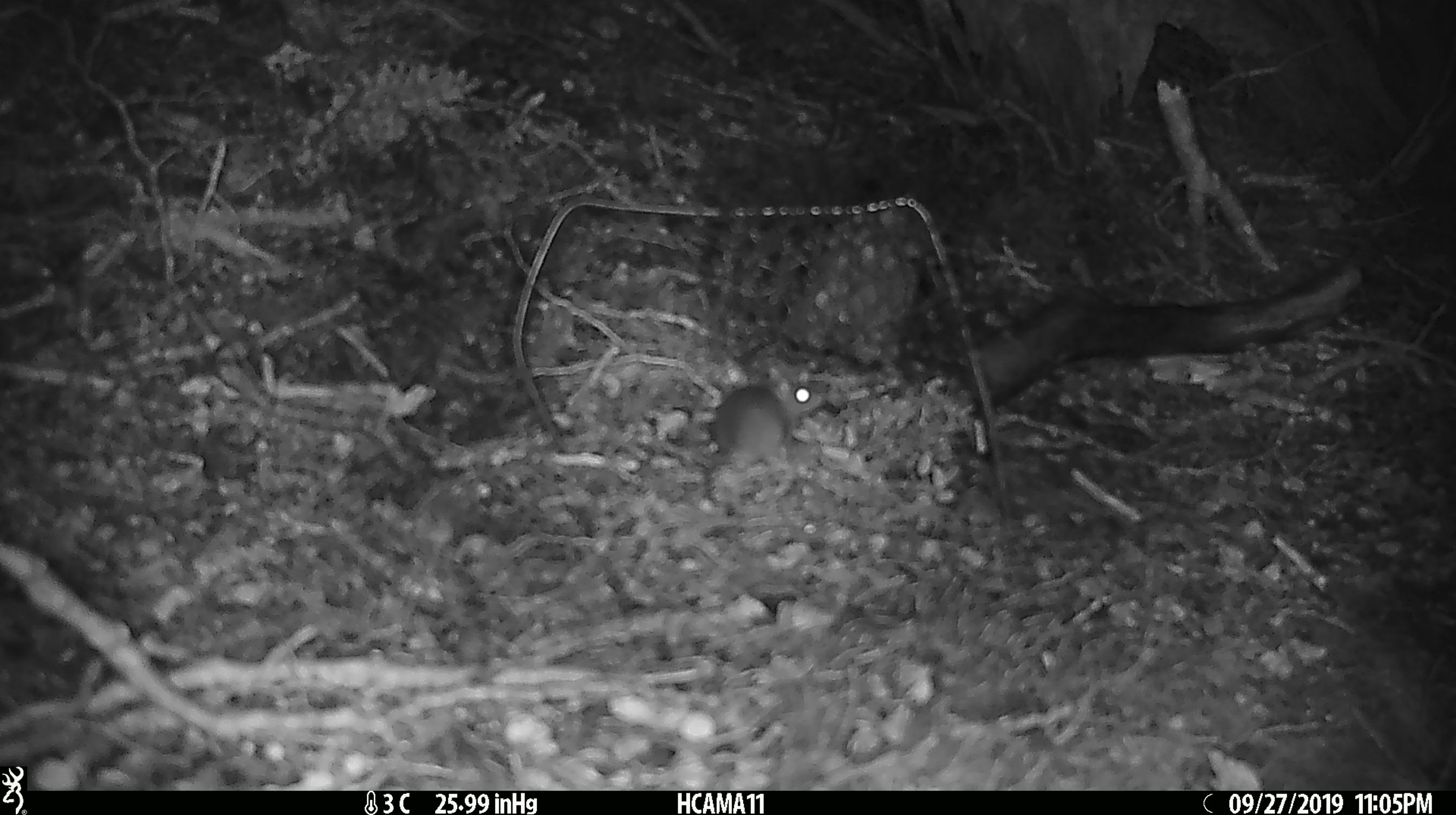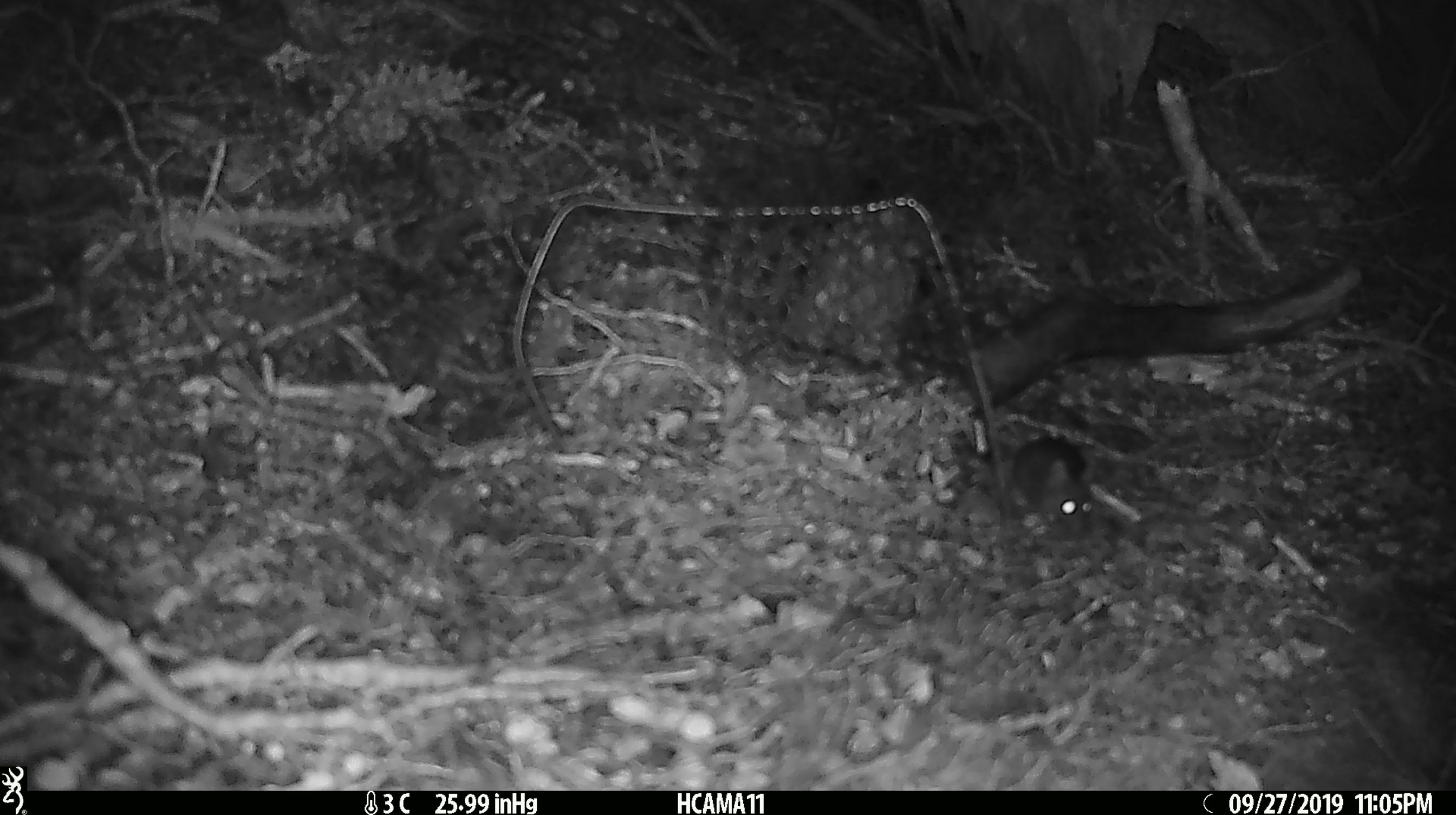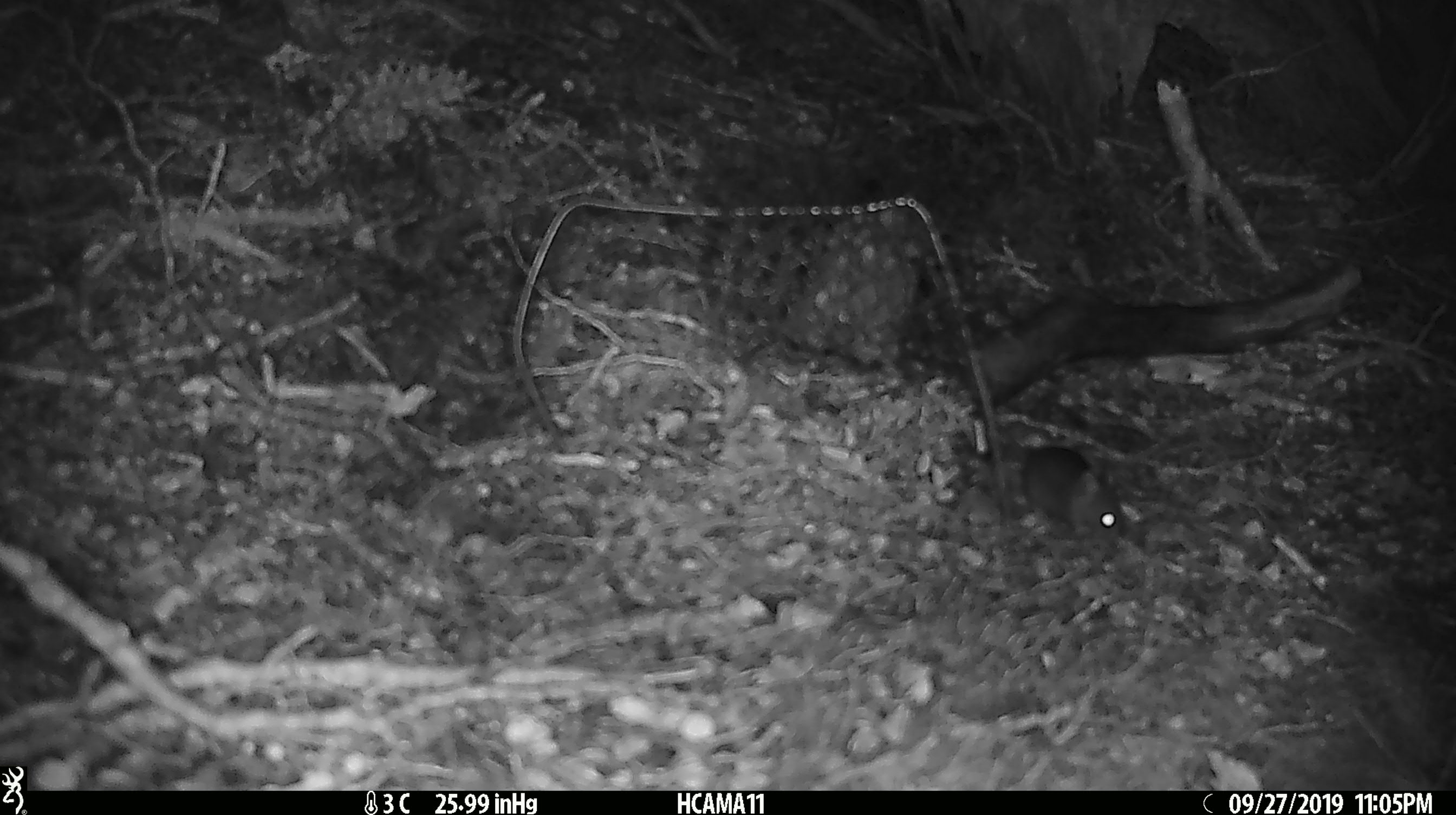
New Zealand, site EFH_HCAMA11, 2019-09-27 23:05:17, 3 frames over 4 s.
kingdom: Animalia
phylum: Chordata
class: Mammalia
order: Rodentia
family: Muridae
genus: Mus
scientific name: Mus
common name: mouse